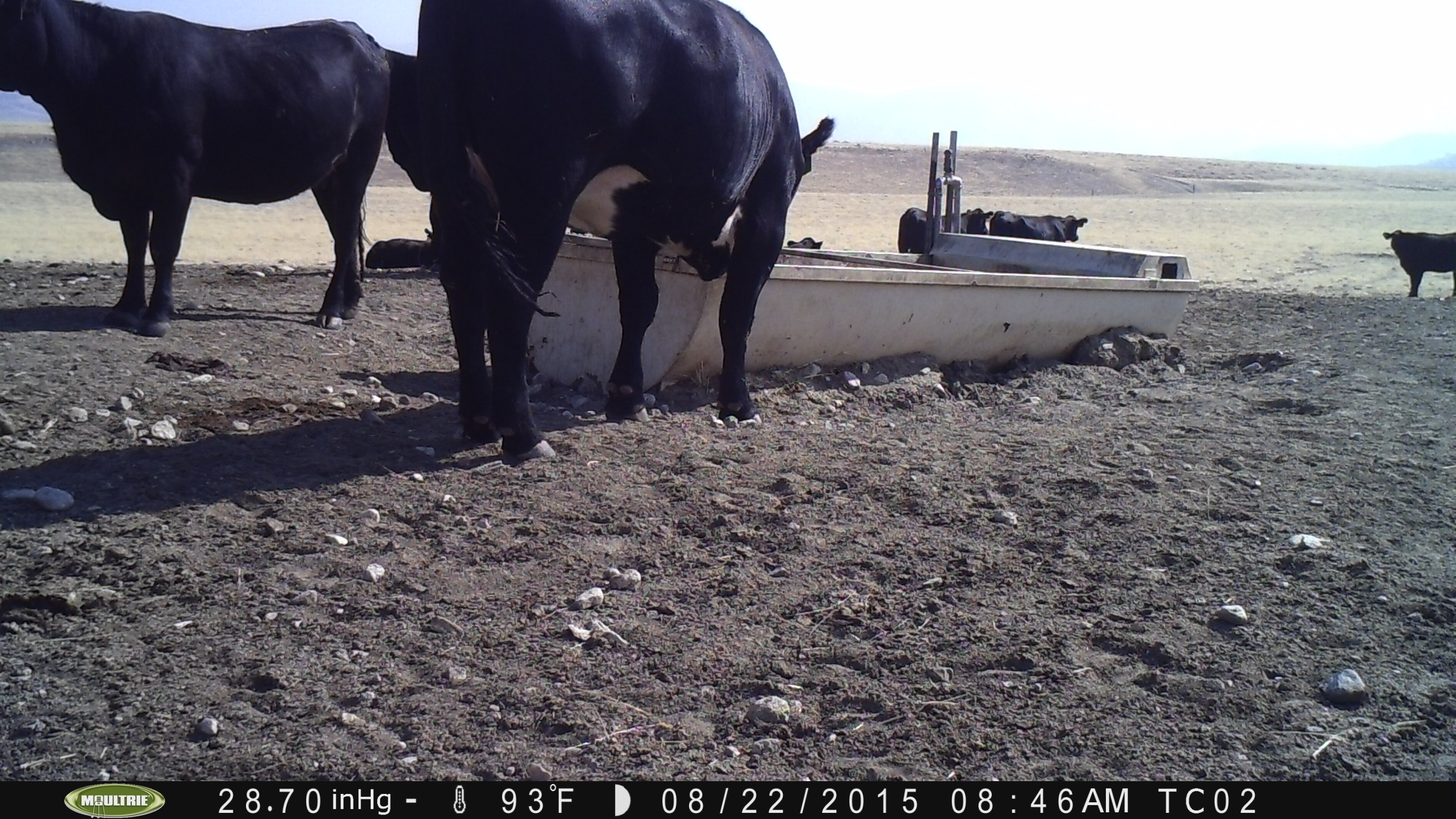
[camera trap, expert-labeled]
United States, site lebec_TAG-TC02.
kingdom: Animalia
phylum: Chordata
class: Mammalia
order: Artiodactyla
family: Bovidae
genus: Bos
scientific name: Bos taurus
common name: domestic cow